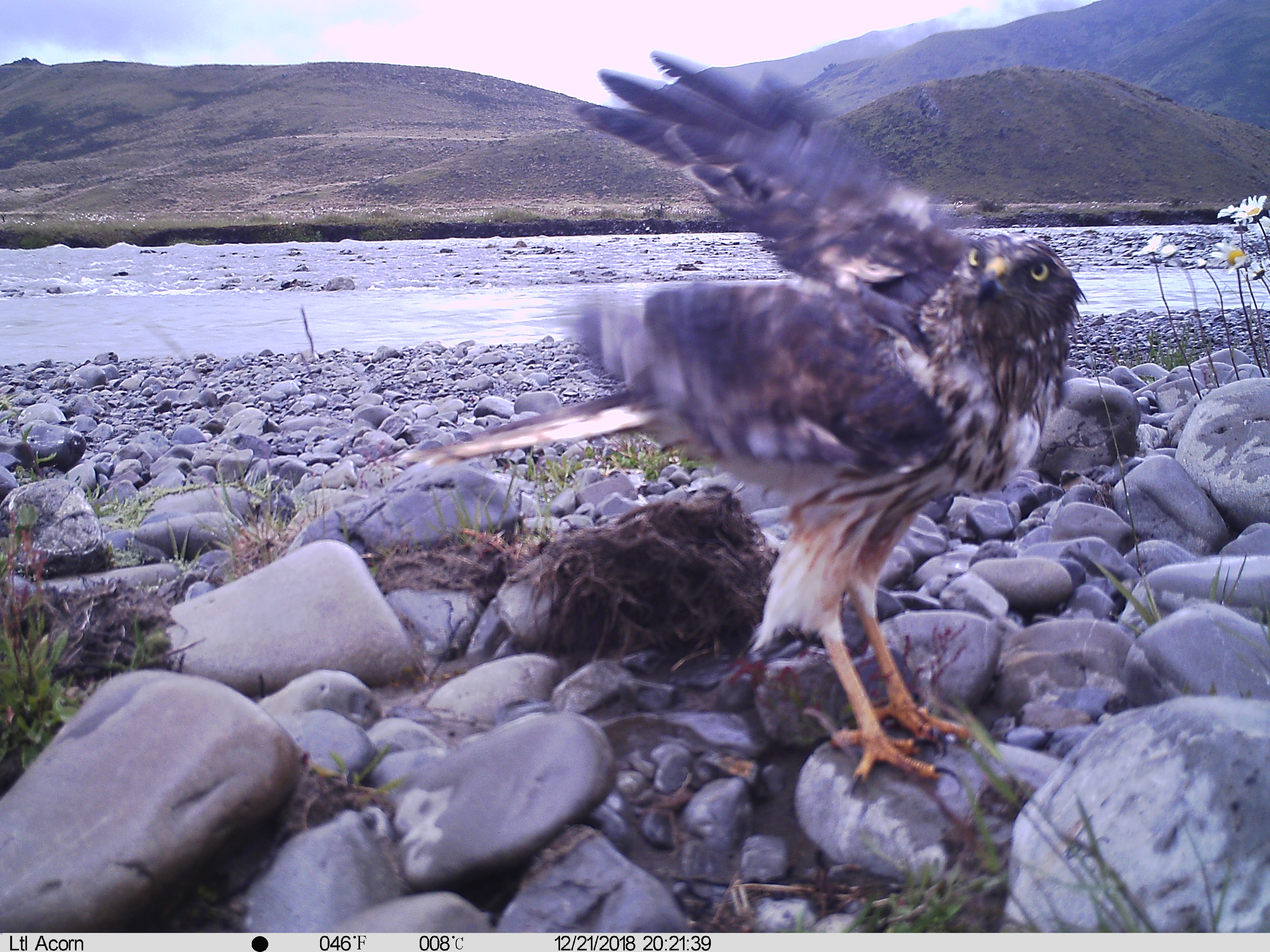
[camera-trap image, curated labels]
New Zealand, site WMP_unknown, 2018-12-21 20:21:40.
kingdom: Animalia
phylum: Chordata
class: Aves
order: Accipitriformes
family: Accipitridae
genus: Circus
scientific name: Circus approximans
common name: swamp harrier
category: harrier